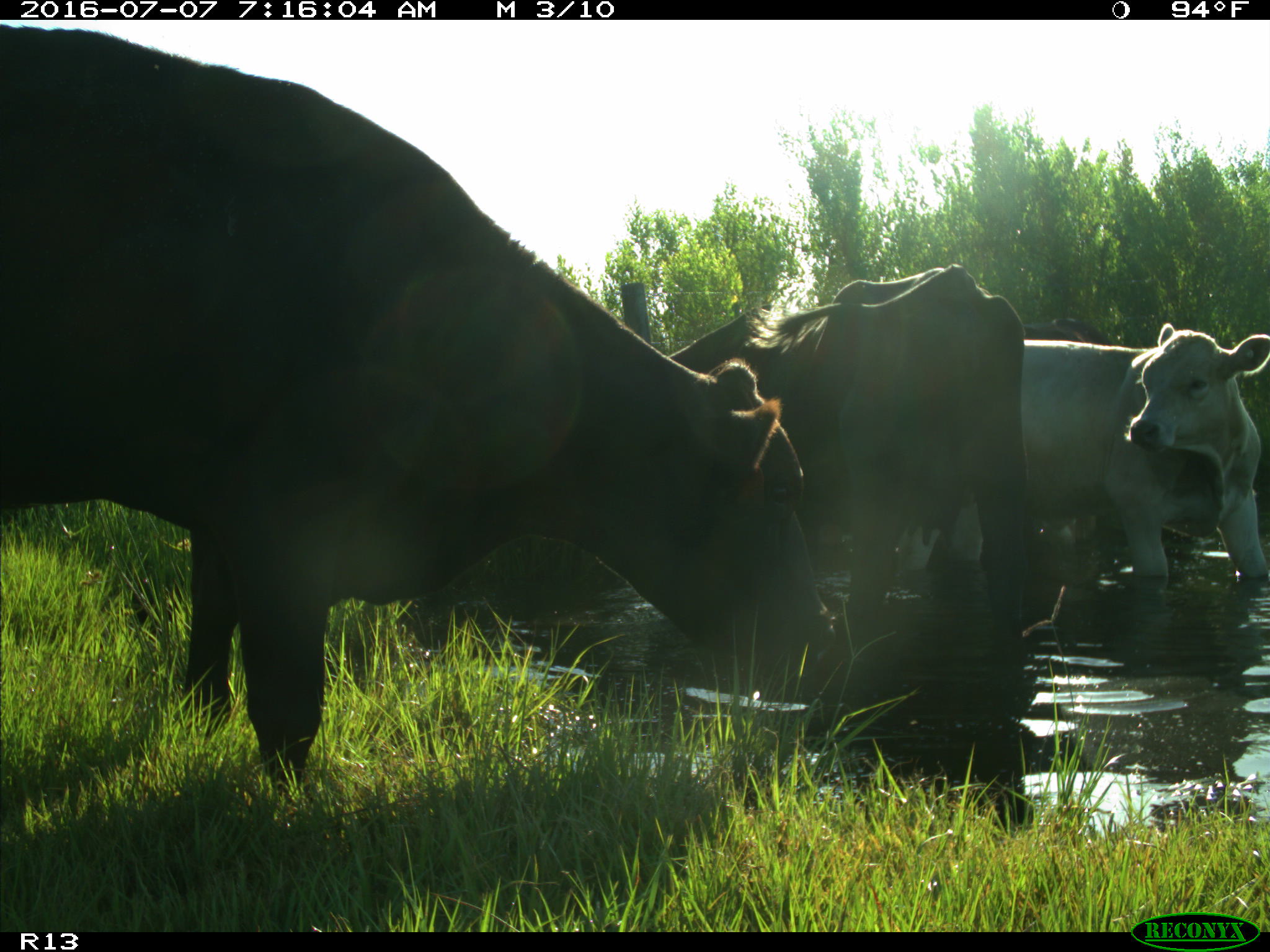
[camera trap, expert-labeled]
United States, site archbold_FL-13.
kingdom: Animalia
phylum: Chordata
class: Mammalia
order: Artiodactyla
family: Bovidae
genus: Bos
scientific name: Bos taurus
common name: domestic cow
Bos taurus (domestic cow).